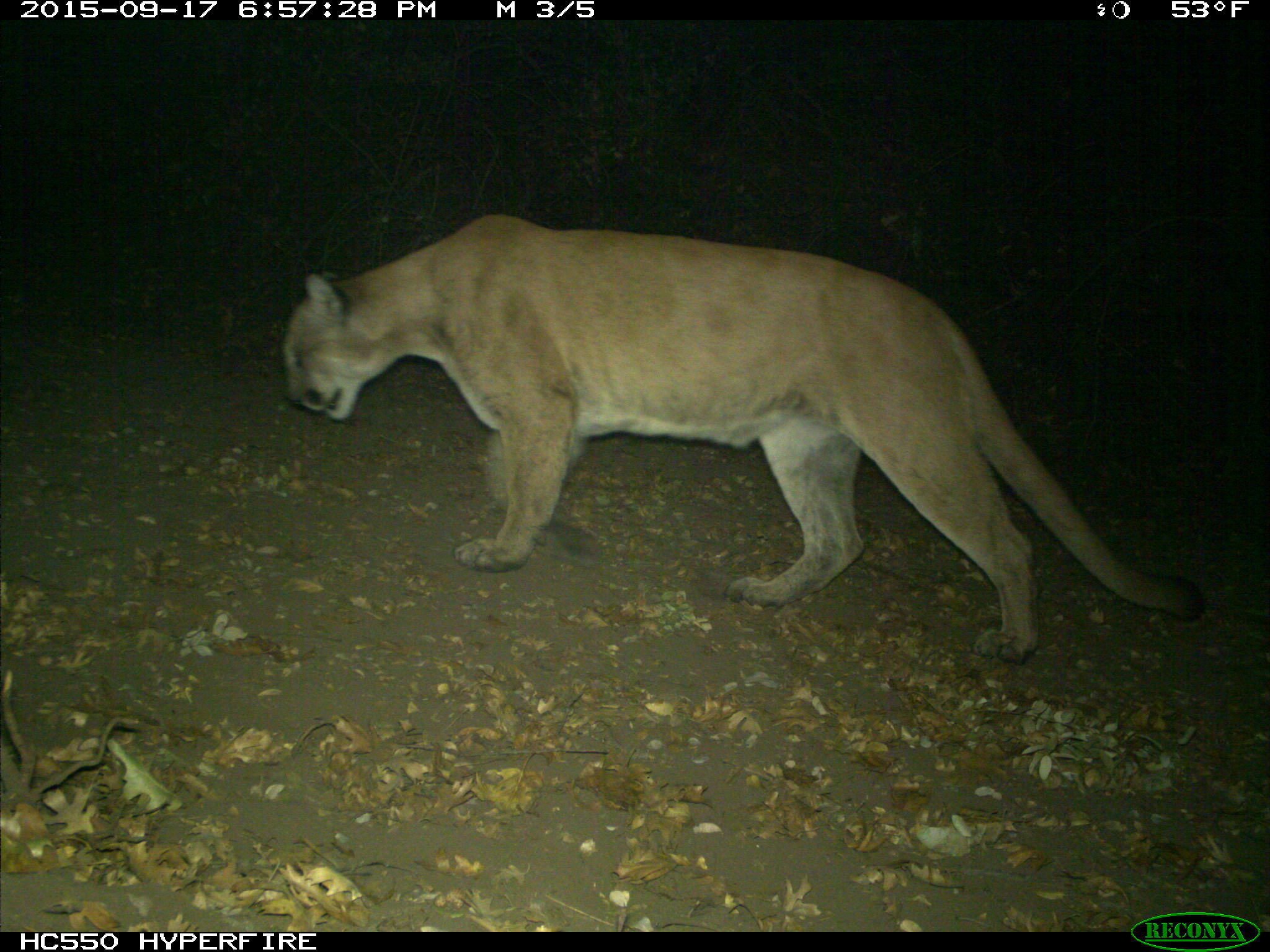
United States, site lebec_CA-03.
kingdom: Animalia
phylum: Chordata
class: Mammalia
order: Carnivora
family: Felidae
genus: Puma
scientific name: Puma concolor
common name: mountain lion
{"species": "Puma concolor (mountain lion)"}